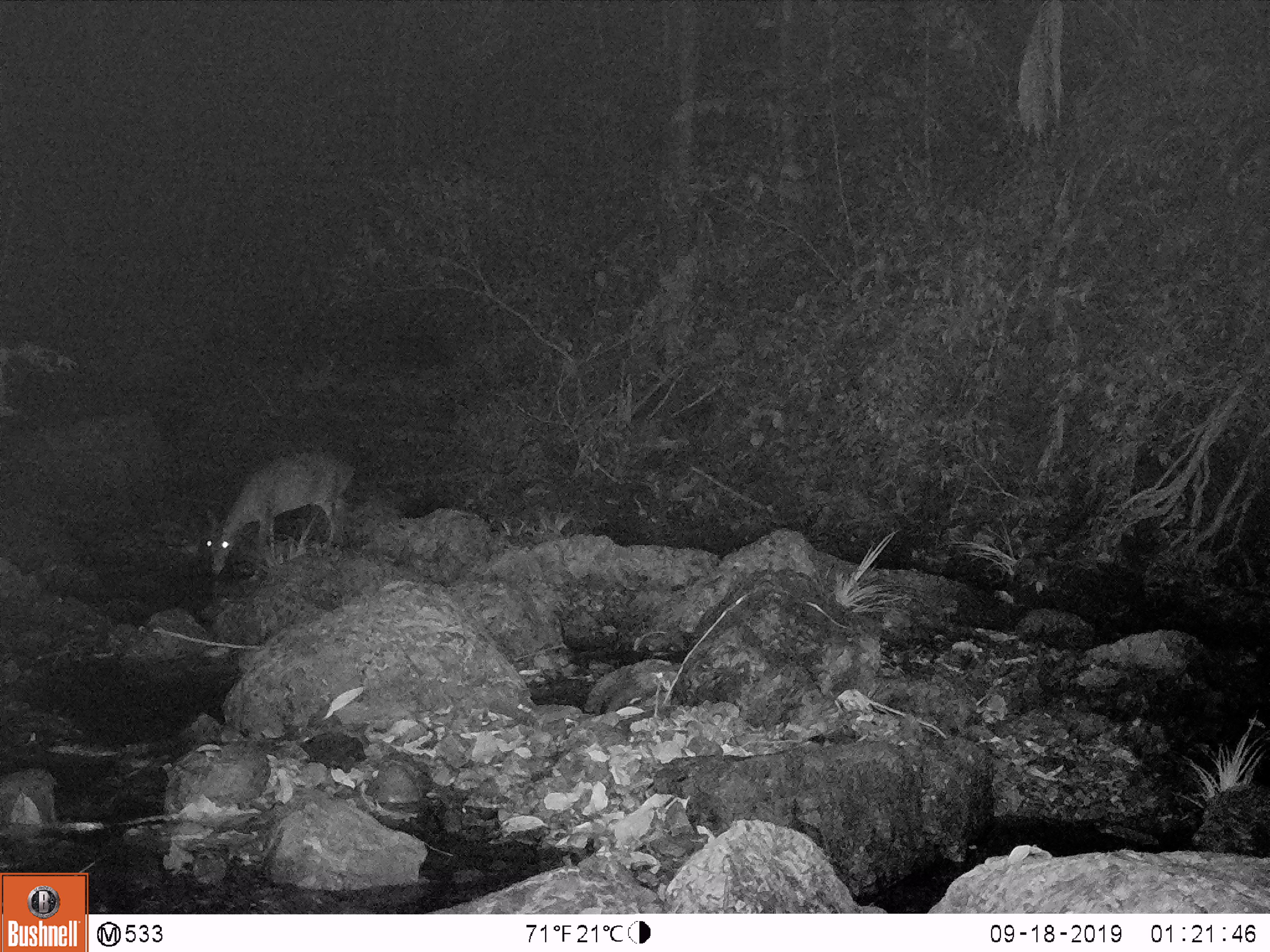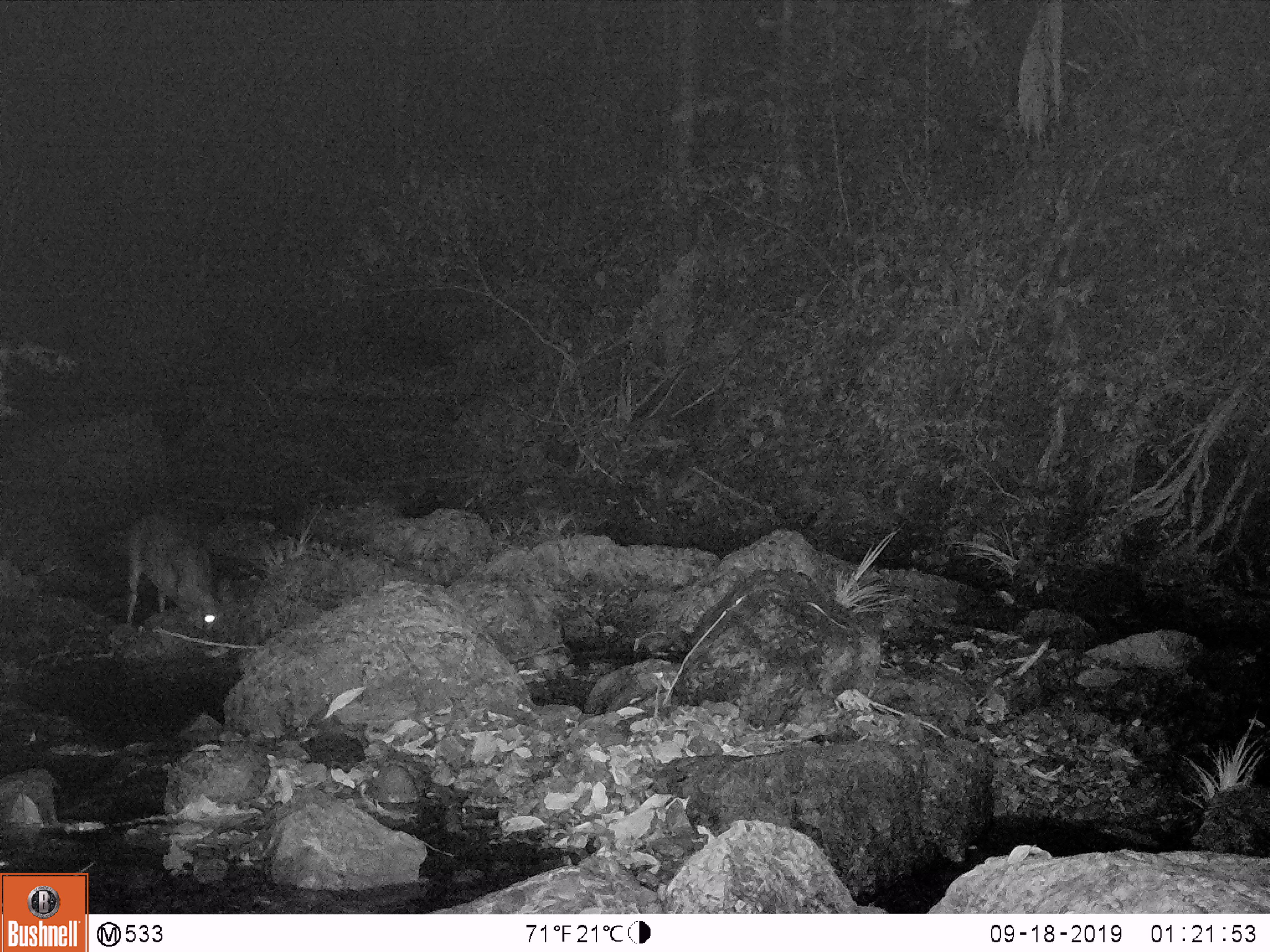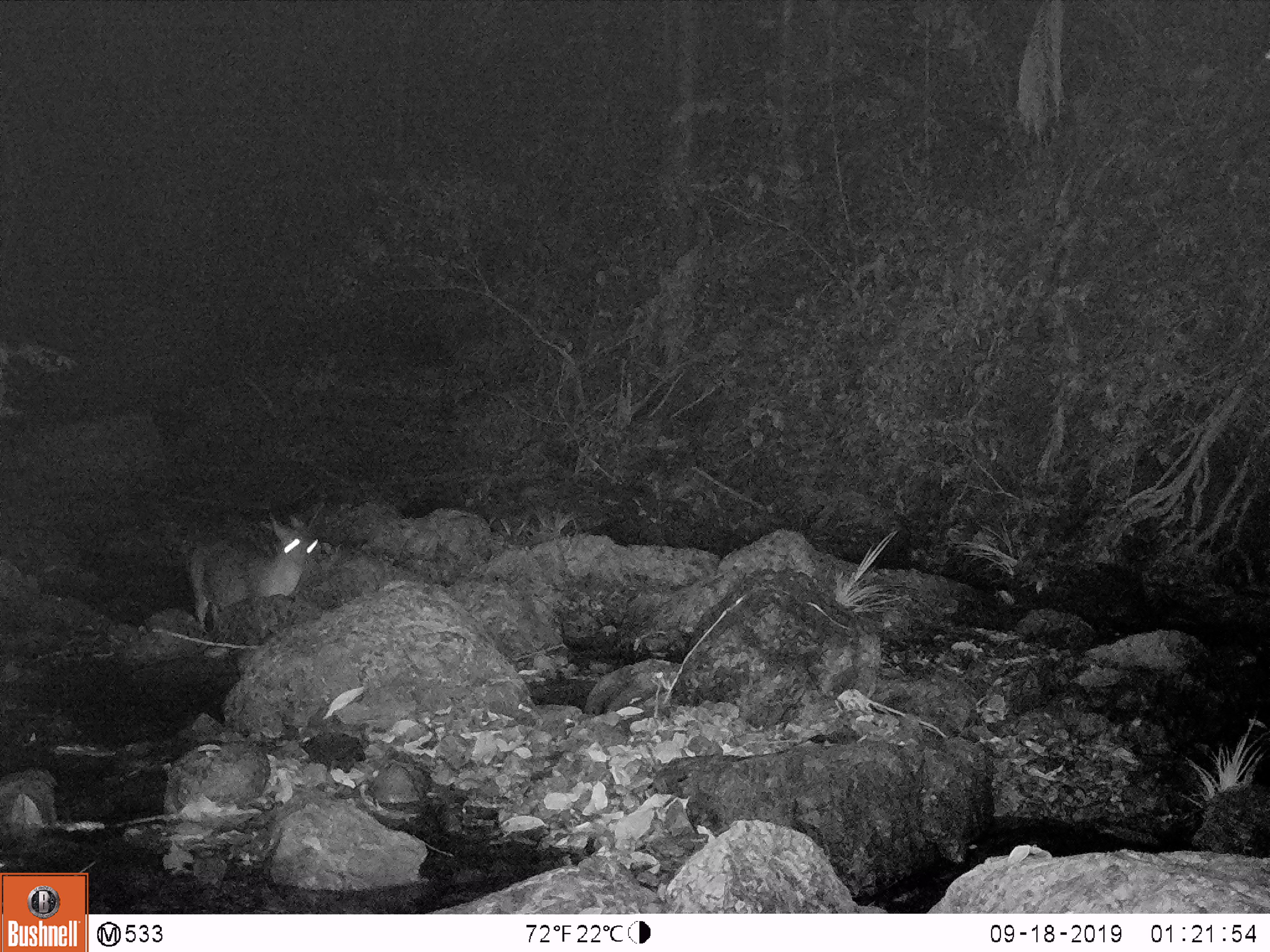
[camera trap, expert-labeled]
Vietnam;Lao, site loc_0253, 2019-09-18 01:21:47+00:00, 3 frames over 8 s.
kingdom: Animalia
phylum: Chordata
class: Mammalia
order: Artiodactyla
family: Cervidae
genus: Muntiacus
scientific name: Muntiacus vuquangensis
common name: large-antlered muntjac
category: large antlered muntjac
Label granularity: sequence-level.